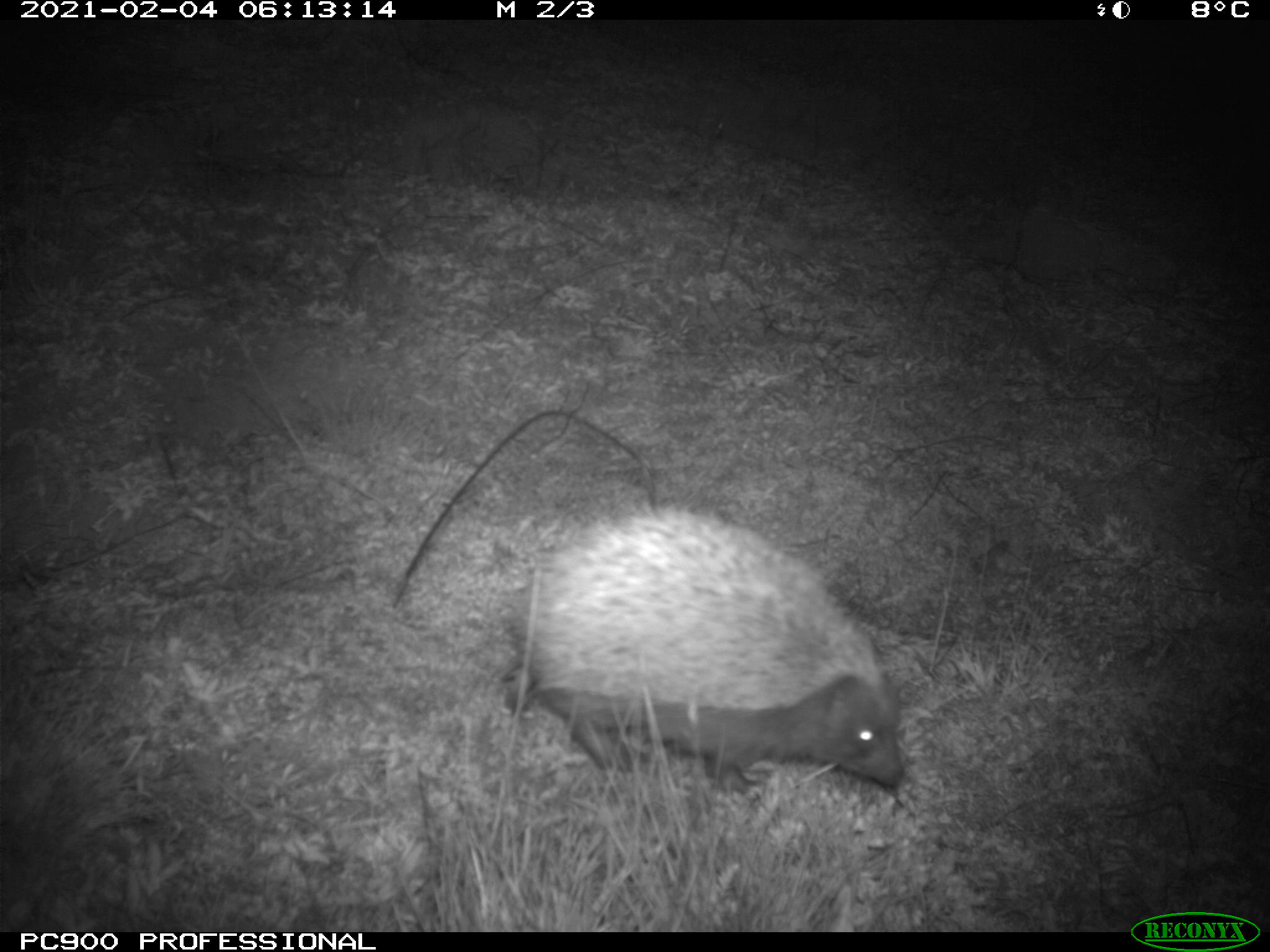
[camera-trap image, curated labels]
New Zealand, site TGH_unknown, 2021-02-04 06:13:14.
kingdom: Animalia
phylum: Chordata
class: Mammalia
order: Eulipotyphla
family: Erinaceidae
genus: Erinaceus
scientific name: Erinaceus europaeus europaeus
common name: european hedgehog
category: hedgehog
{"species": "hedgehog (european hedgehog) (Erinaceus europaeus europaeus)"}